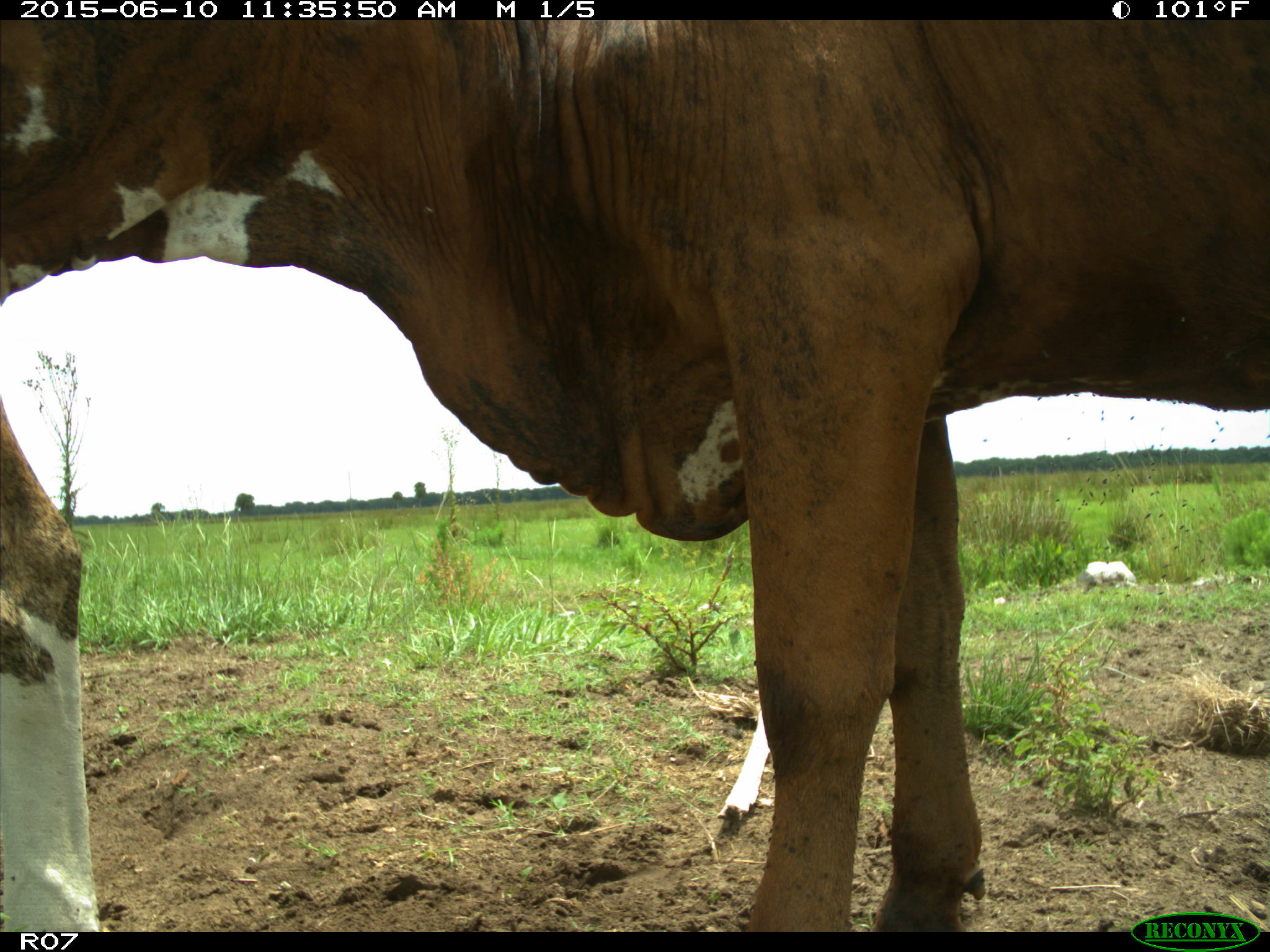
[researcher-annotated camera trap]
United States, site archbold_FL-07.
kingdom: Animalia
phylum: Chordata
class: Mammalia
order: Artiodactyla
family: Bovidae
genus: Bos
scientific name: Bos taurus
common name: domestic cow